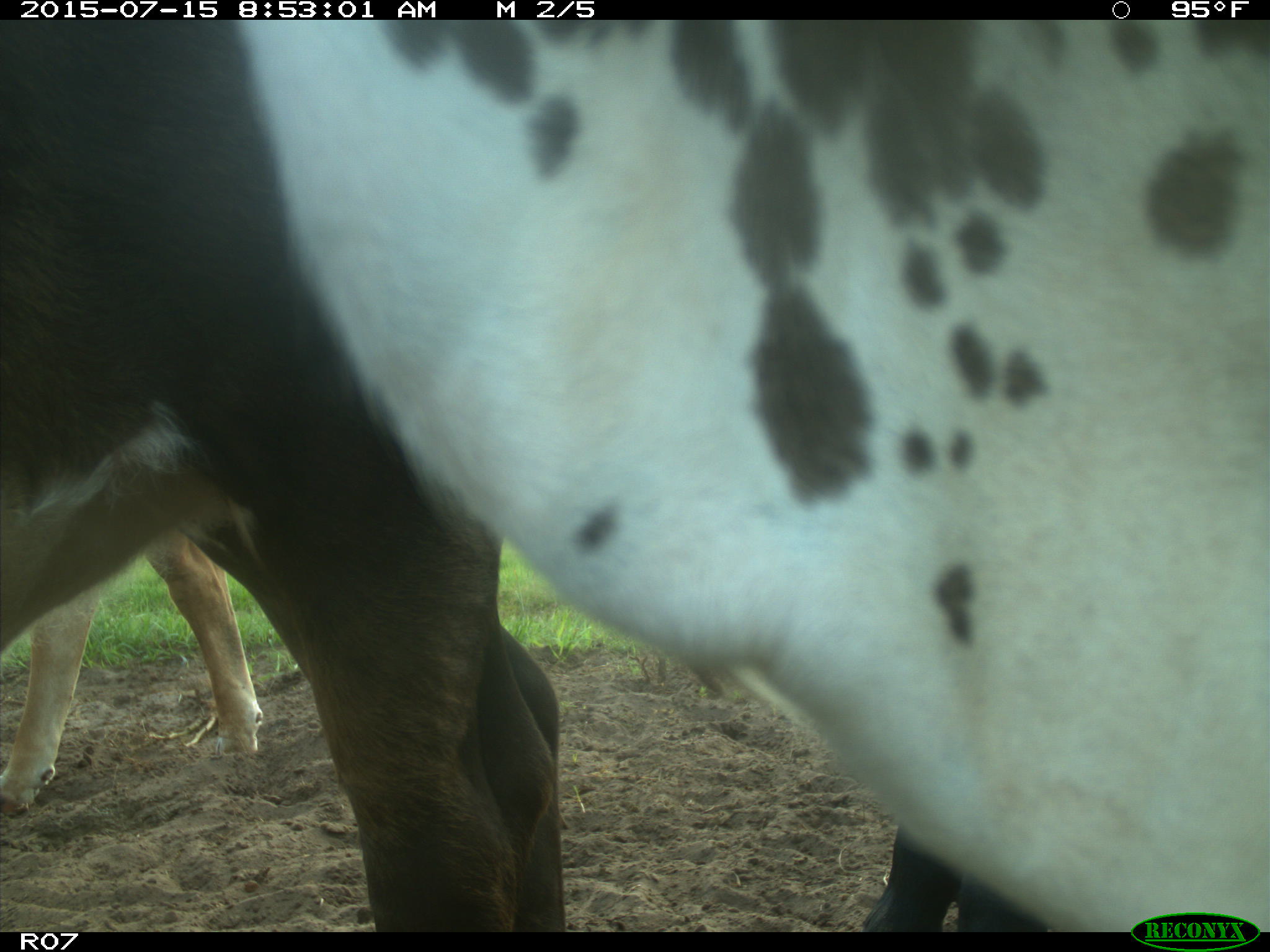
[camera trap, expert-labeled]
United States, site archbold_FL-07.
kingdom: Animalia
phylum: Chordata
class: Mammalia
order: Artiodactyla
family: Bovidae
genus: Bos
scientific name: Bos taurus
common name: domestic cow